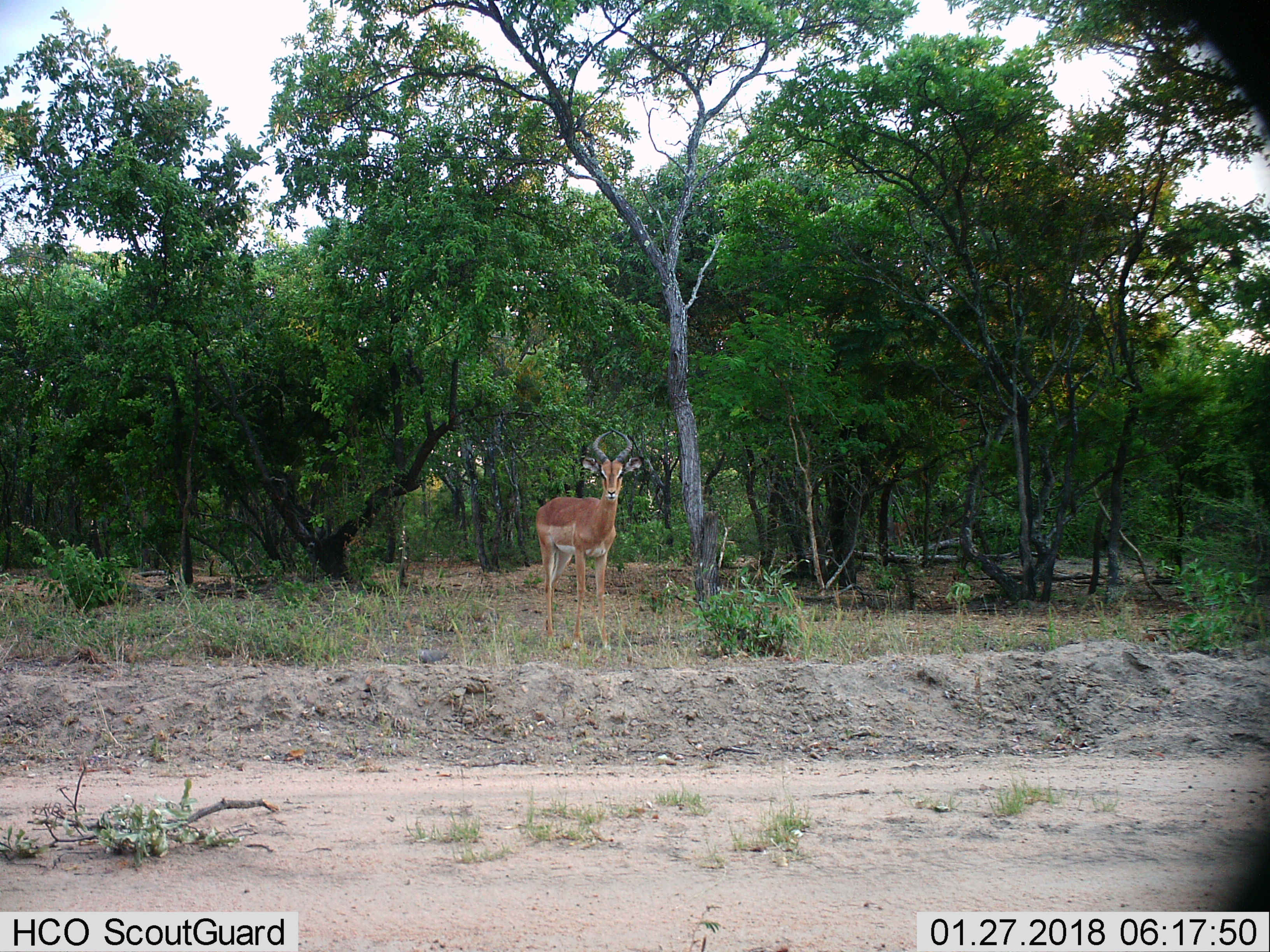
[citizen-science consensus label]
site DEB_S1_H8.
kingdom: Animalia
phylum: Chordata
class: Mammalia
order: Artiodactyla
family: Bovidae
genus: Aepyceros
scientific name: Aepyceros melampus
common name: impala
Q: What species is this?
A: Impala (Aepyceros melampus).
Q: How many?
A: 1.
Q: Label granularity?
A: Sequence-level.